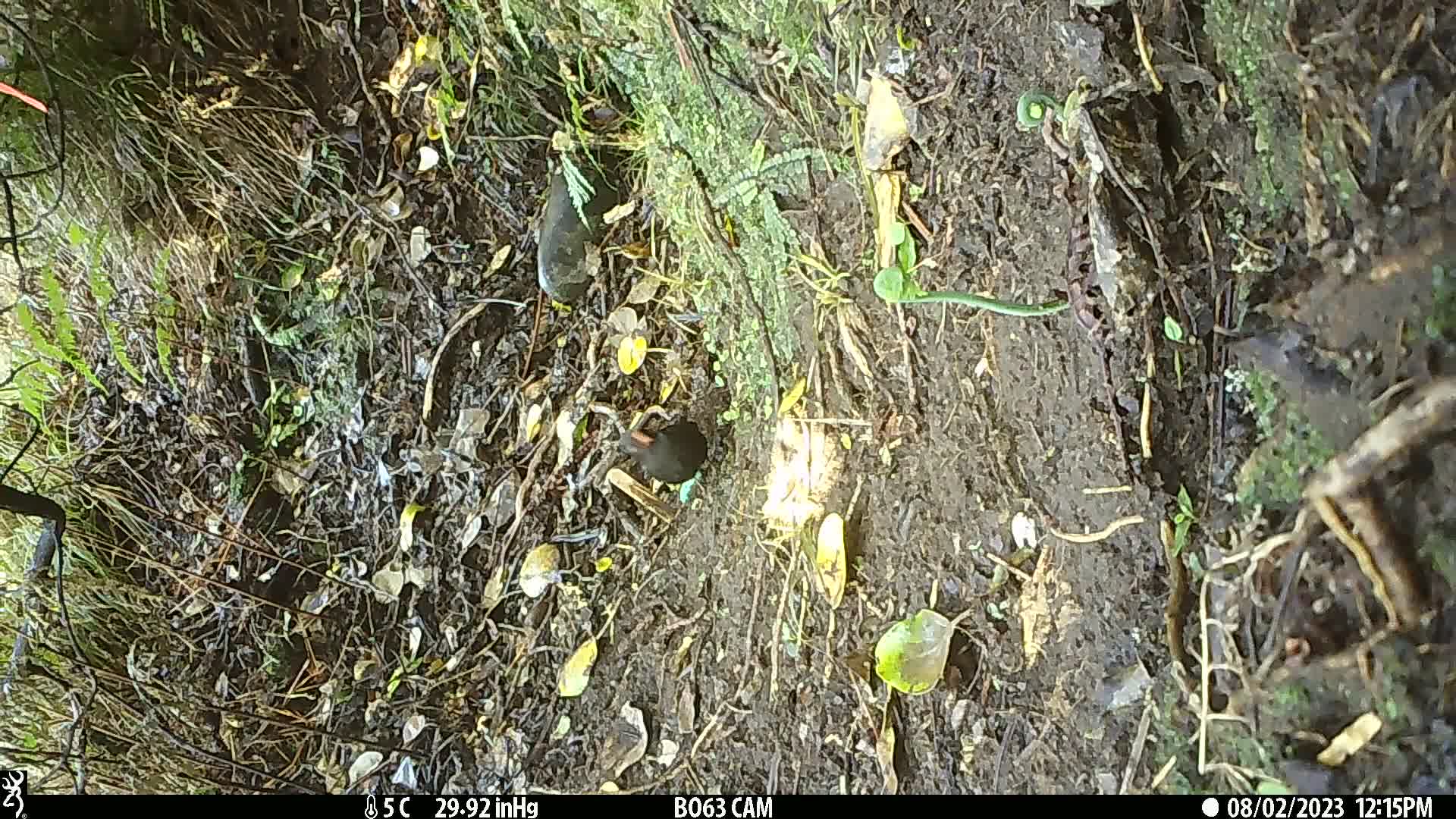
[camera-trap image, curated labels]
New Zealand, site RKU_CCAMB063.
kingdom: Animalia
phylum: Chordata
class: Aves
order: Passeriformes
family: Turdidae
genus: Turdus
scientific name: Turdus merula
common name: eurasian blackbird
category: blackbird